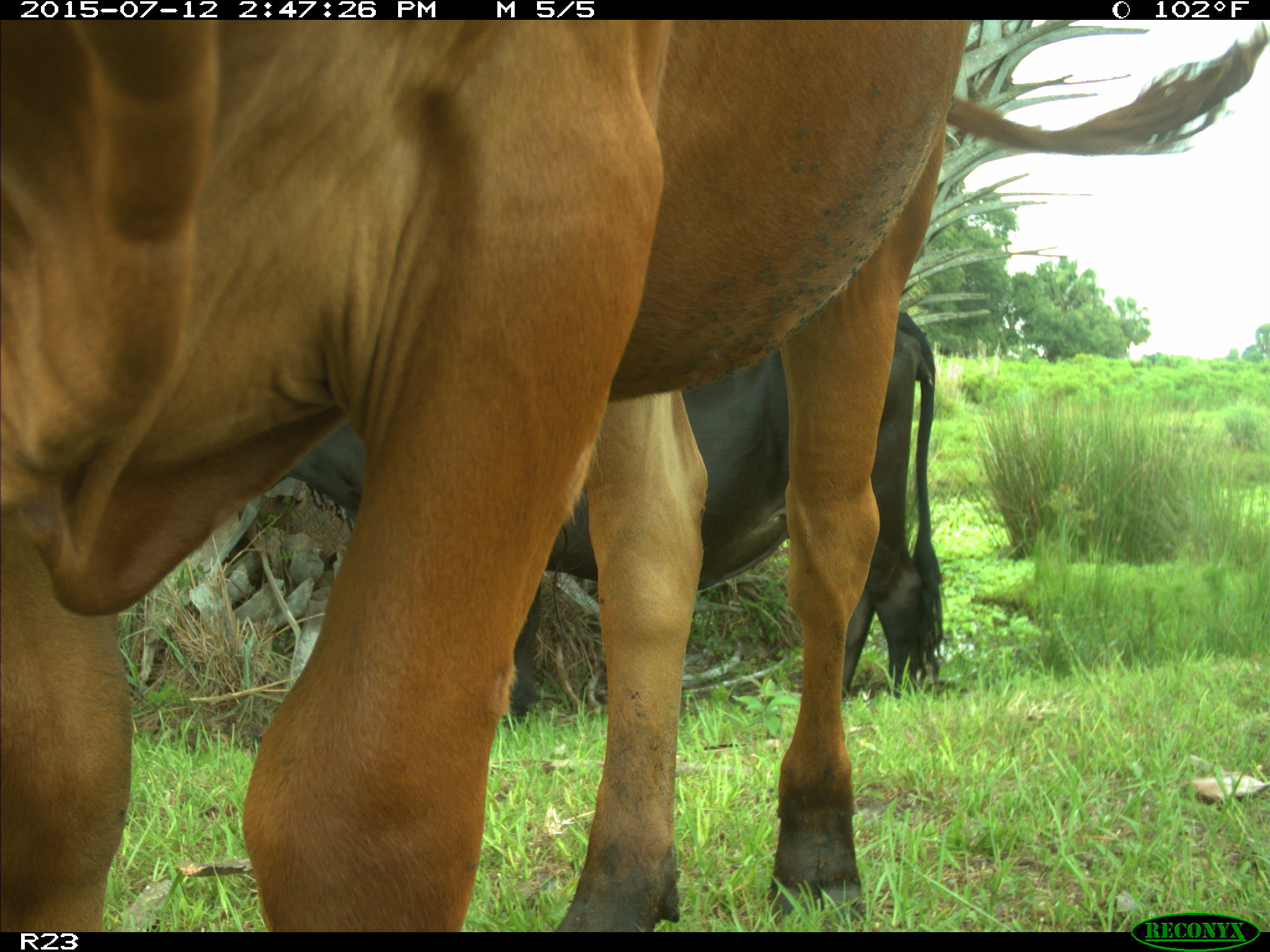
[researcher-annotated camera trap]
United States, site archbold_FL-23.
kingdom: Animalia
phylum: Chordata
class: Mammalia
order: Artiodactyla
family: Bovidae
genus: Bos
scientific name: Bos taurus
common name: domestic cow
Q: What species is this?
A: Bos taurus (domestic cow).